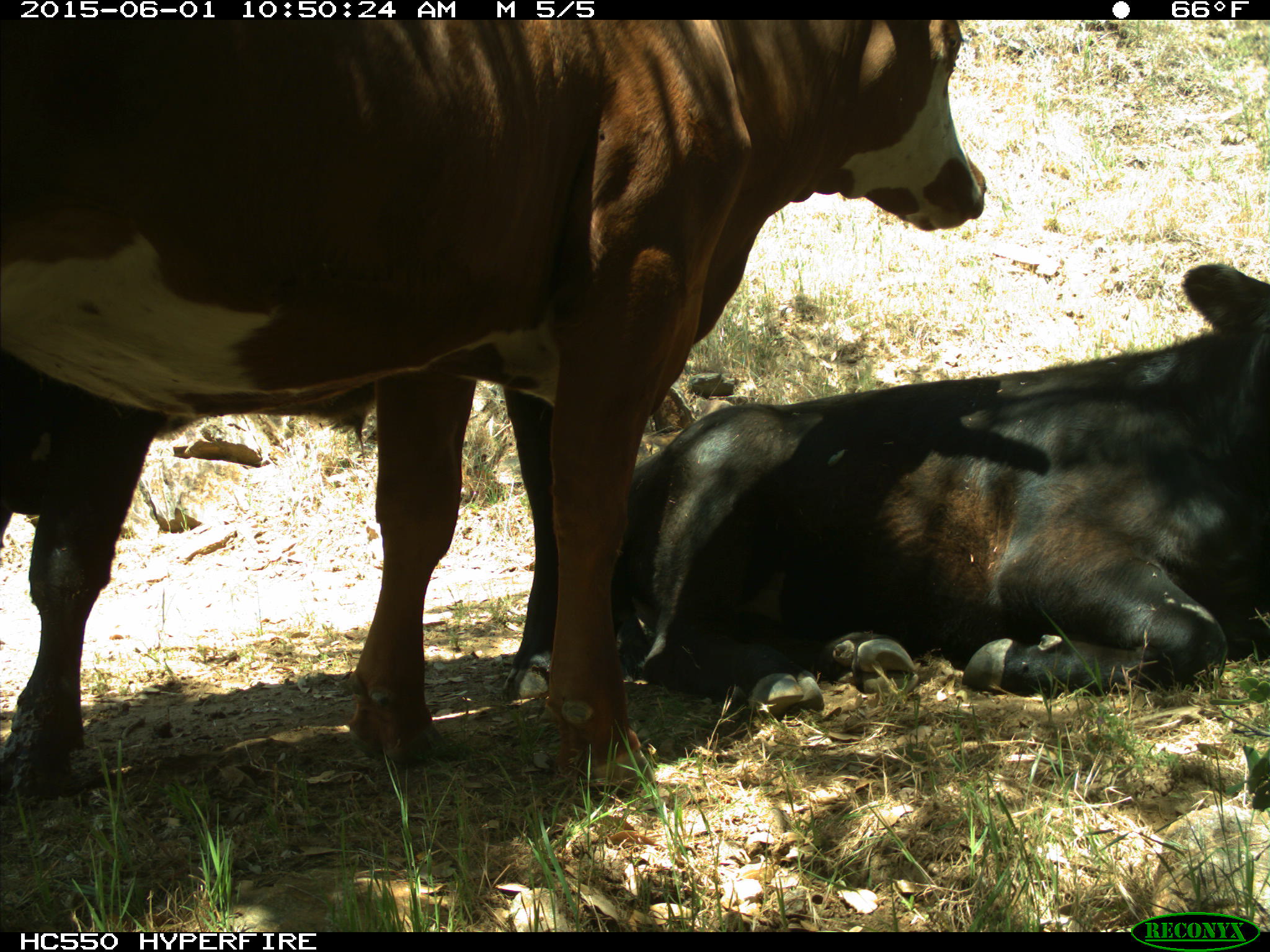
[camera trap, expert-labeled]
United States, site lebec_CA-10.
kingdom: Animalia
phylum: Chordata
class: Mammalia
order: Artiodactyla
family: Bovidae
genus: Bos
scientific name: Bos taurus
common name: domestic cow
Bos taurus (domestic cow).